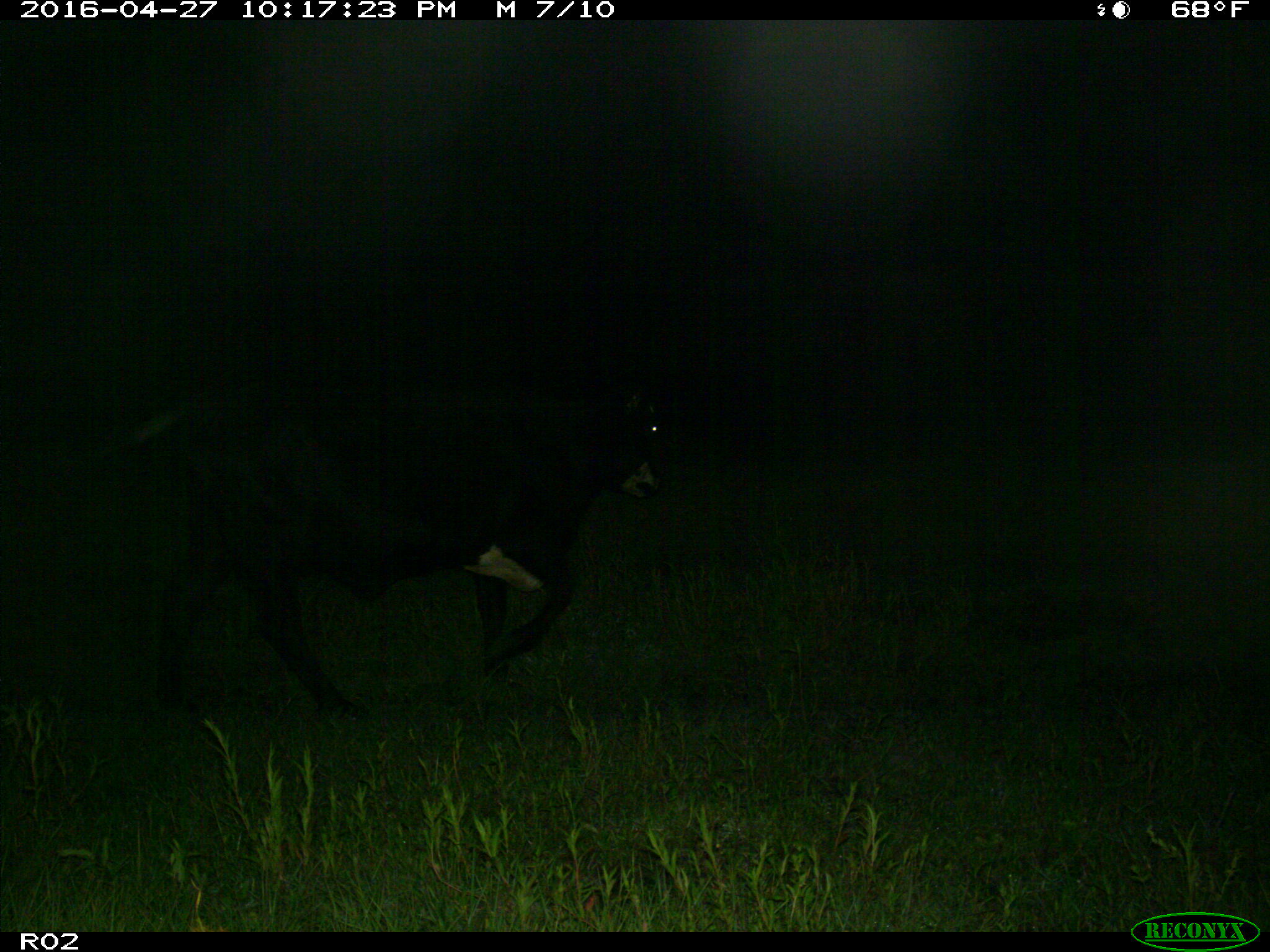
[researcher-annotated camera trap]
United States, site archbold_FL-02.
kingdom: Animalia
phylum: Chordata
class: Mammalia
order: Artiodactyla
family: Bovidae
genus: Bos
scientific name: Bos taurus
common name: domestic cow